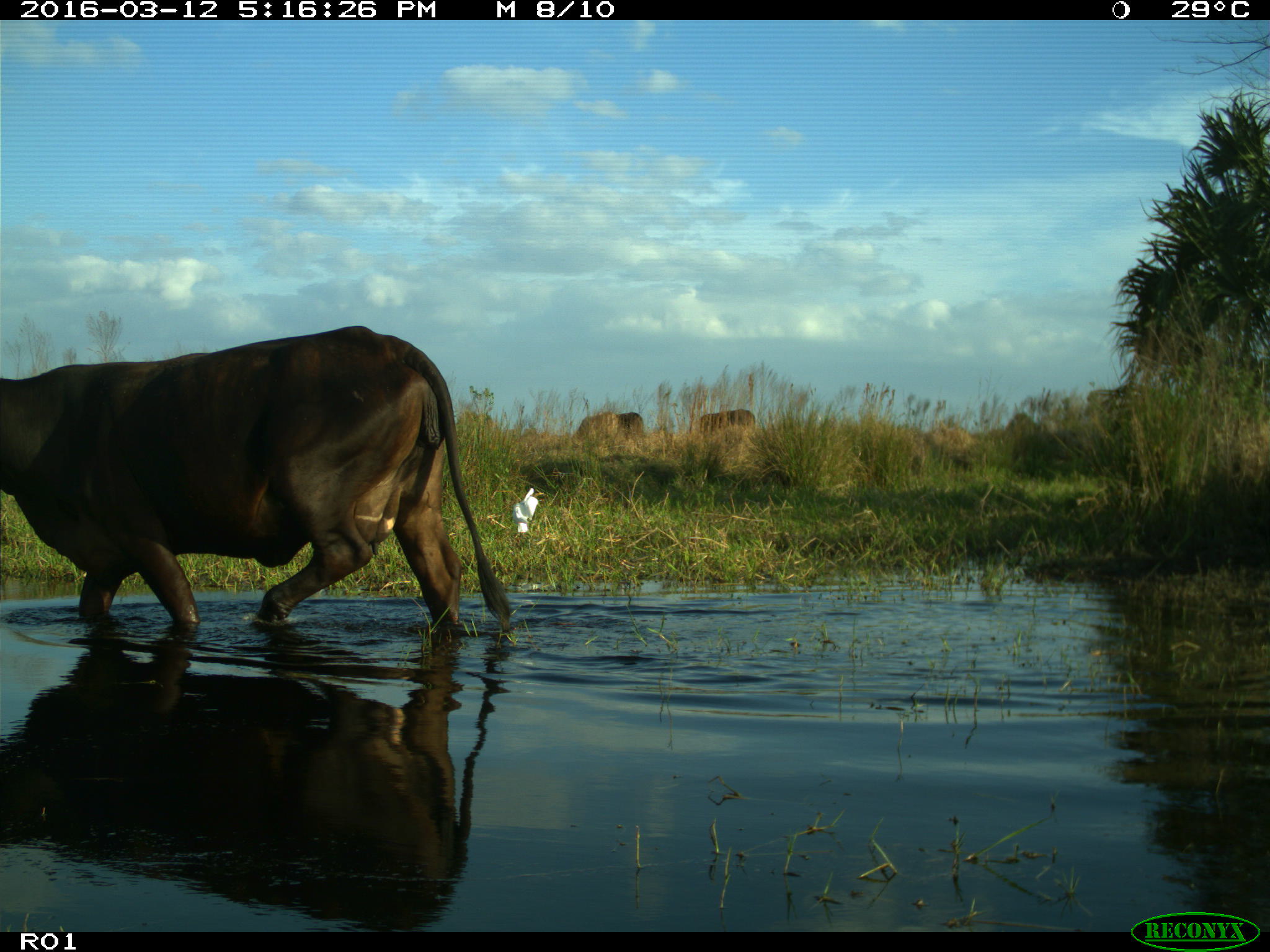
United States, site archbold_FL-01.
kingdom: Animalia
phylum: Chordata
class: Mammalia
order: Artiodactyla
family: Bovidae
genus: Bos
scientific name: Bos taurus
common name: domestic cow